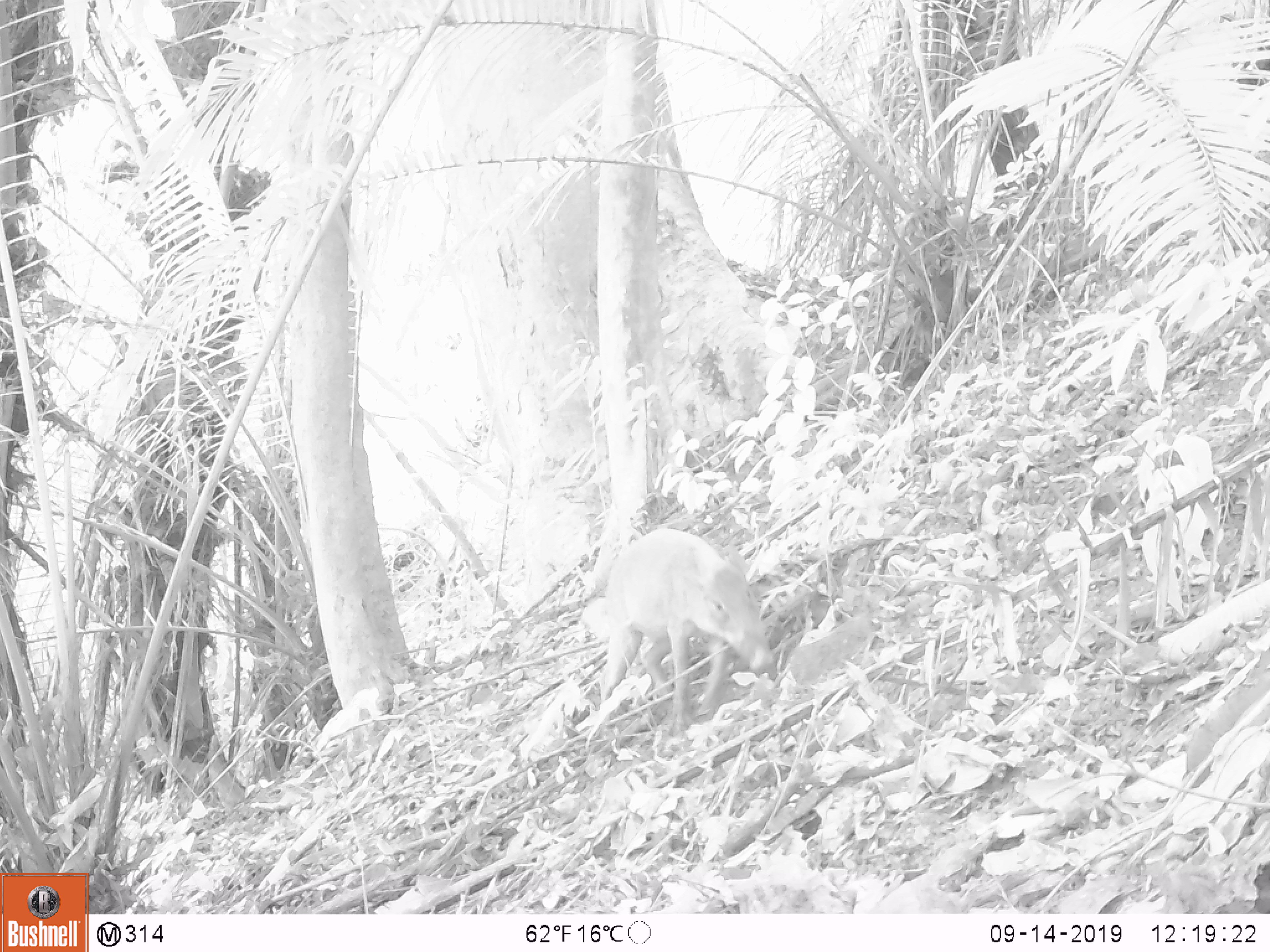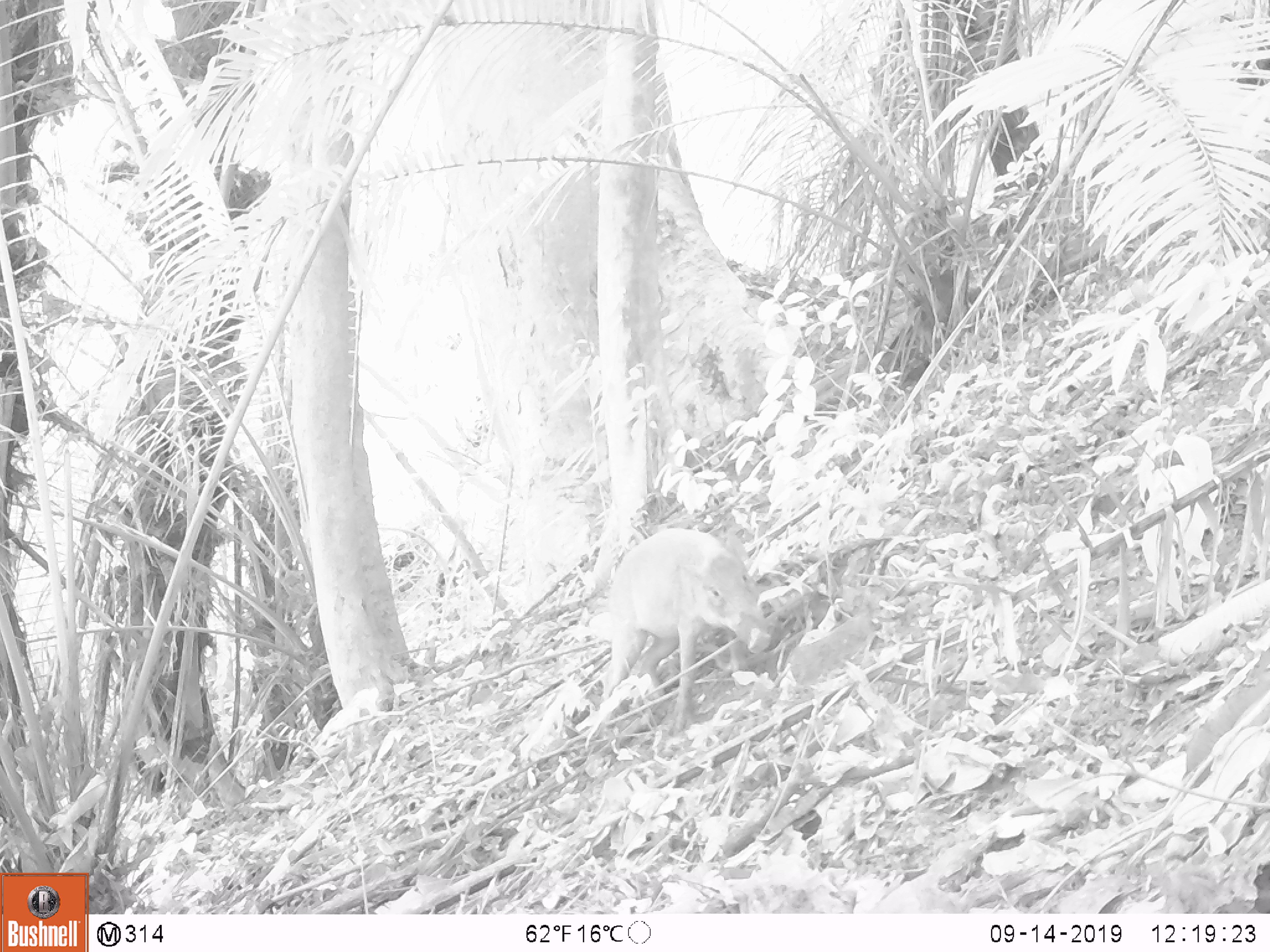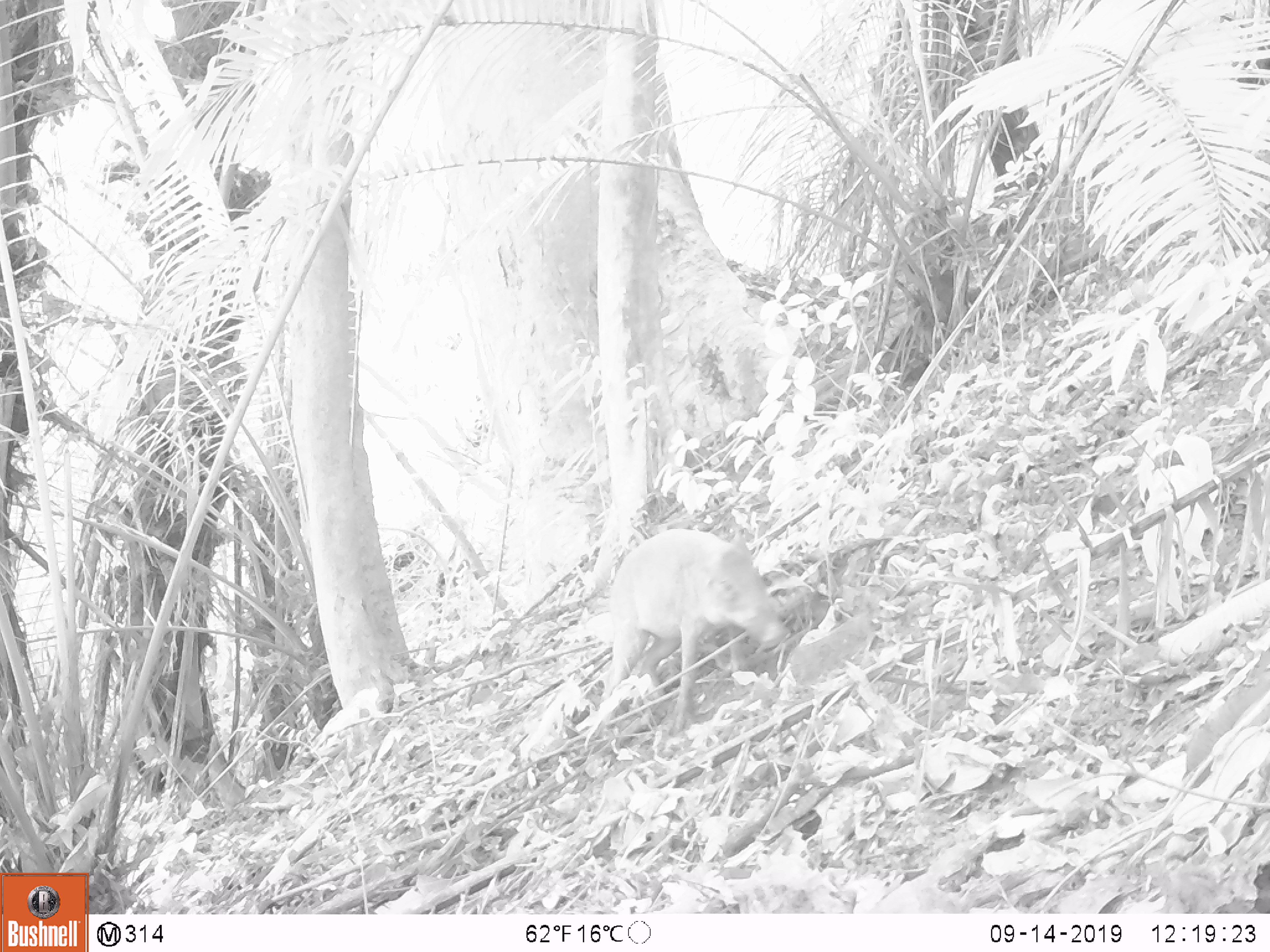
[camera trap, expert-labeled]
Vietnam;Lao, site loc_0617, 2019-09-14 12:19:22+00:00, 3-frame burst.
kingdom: Animalia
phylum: Chordata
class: Mammalia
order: Artiodactyla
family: Suidae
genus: Sus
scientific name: Sus scrofa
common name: eurasian wild pig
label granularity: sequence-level